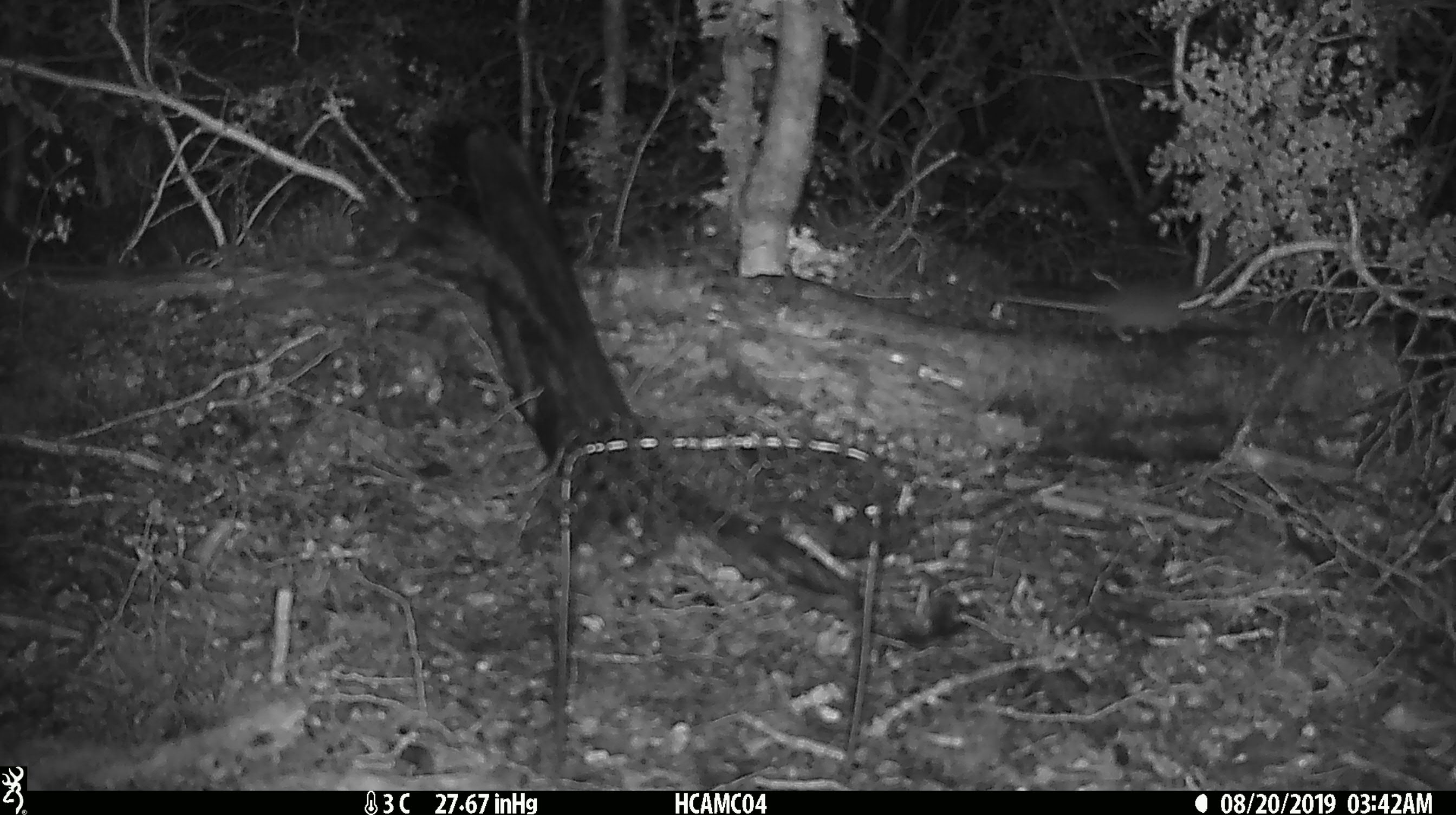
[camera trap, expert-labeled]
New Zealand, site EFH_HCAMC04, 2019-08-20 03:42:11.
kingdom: Animalia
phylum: Chordata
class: Mammalia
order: Rodentia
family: Muridae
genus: Mus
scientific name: Mus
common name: mouse